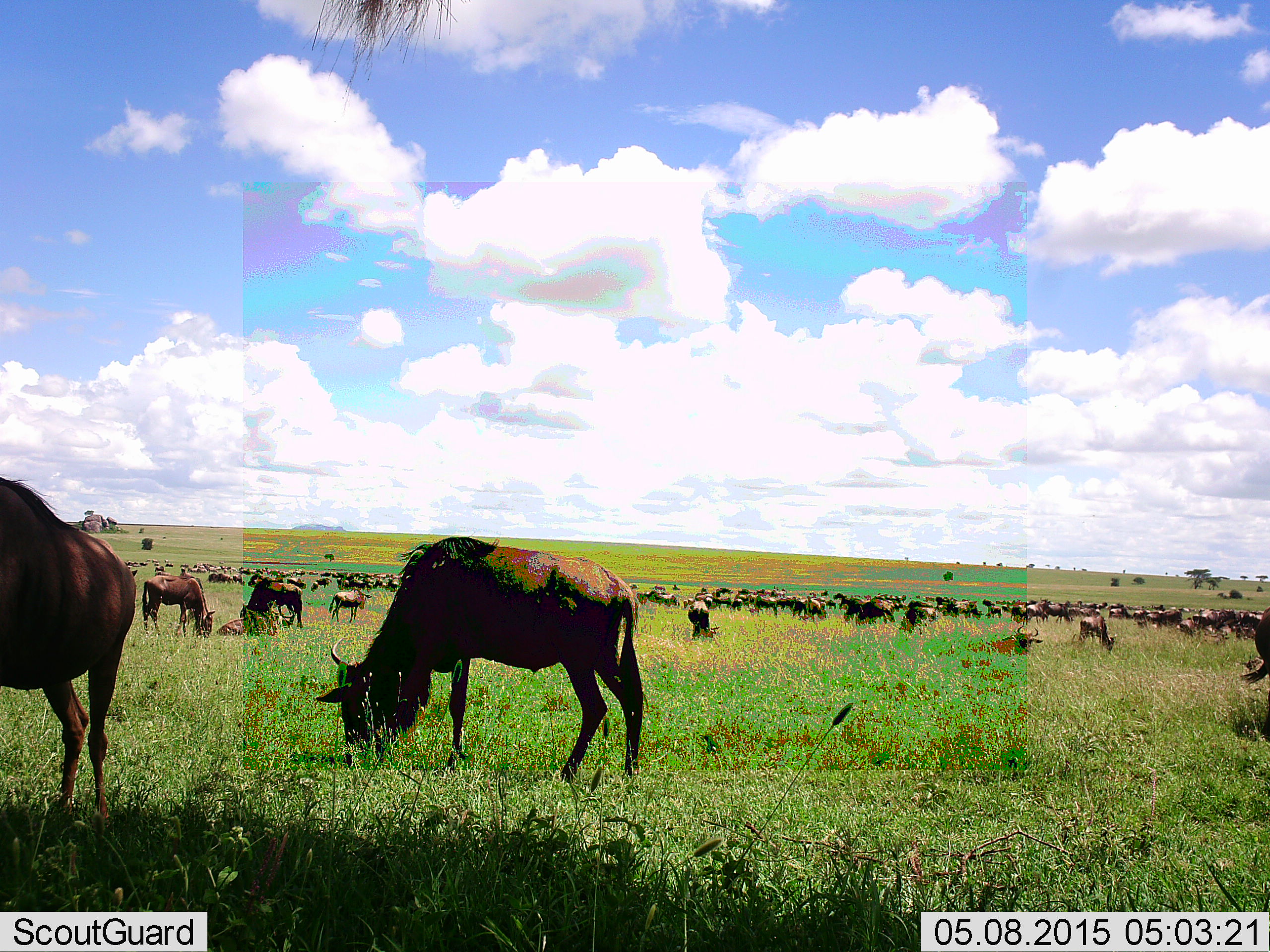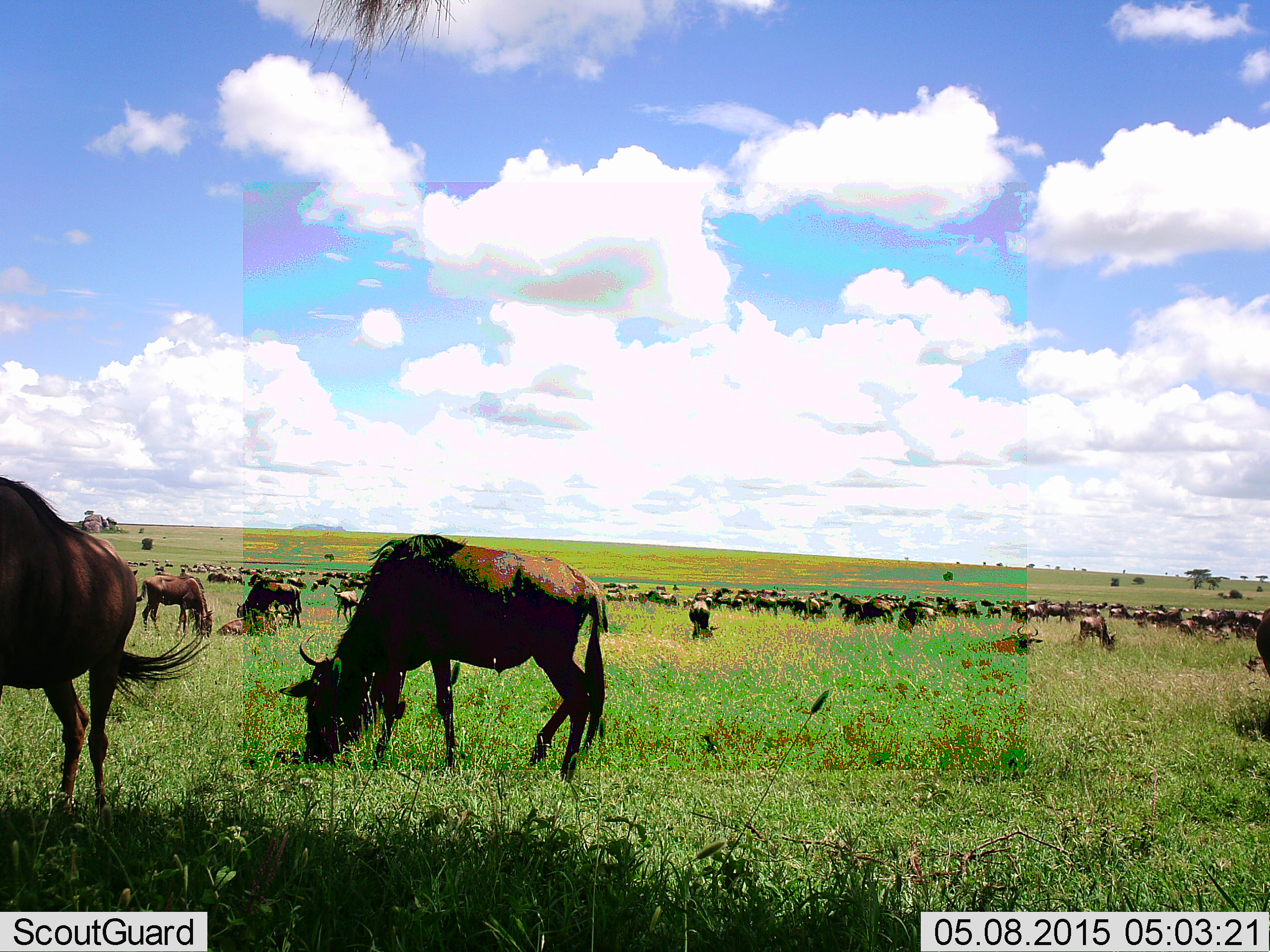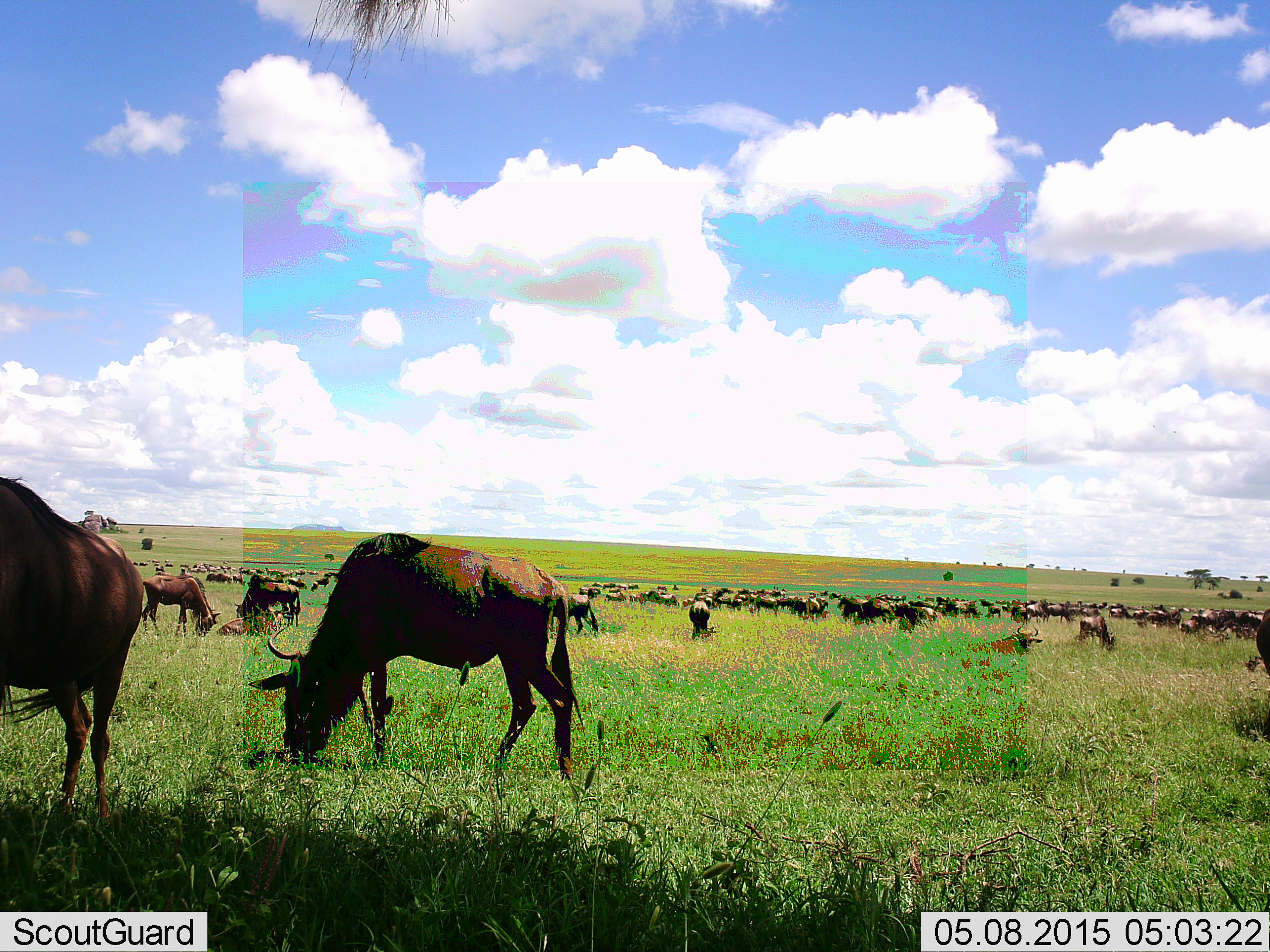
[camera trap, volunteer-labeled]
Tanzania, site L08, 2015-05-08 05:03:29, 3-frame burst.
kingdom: Animalia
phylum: Chordata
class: Mammalia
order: Artiodactyla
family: Bovidae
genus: Connochaetes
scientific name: Connochaetes taurinus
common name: blue wildebeest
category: wildebeest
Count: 51+.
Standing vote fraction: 50%.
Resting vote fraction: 30%.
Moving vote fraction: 30%.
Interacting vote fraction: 10%.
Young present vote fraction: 20%.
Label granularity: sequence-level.